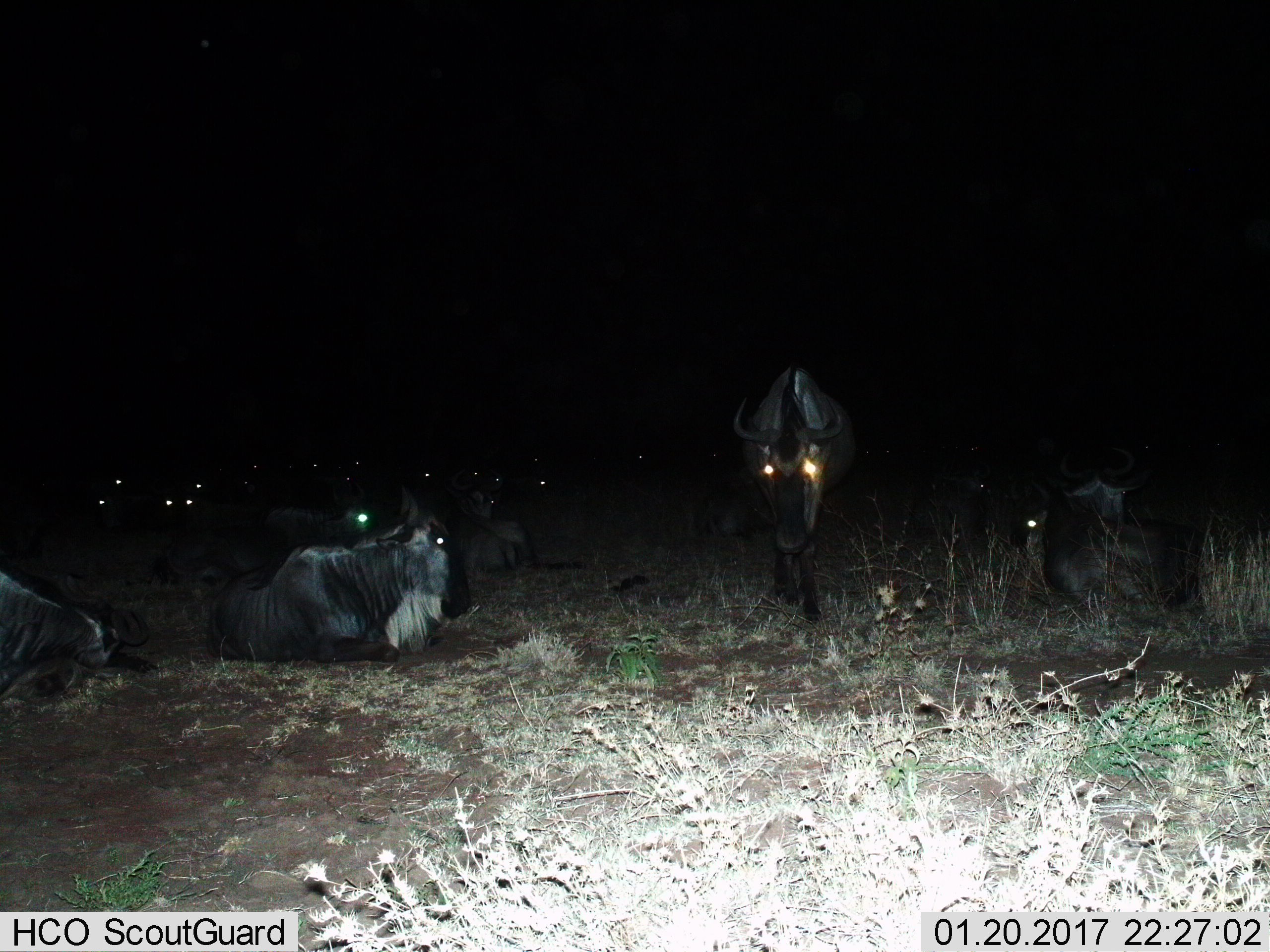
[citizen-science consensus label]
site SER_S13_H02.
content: unidentified animal